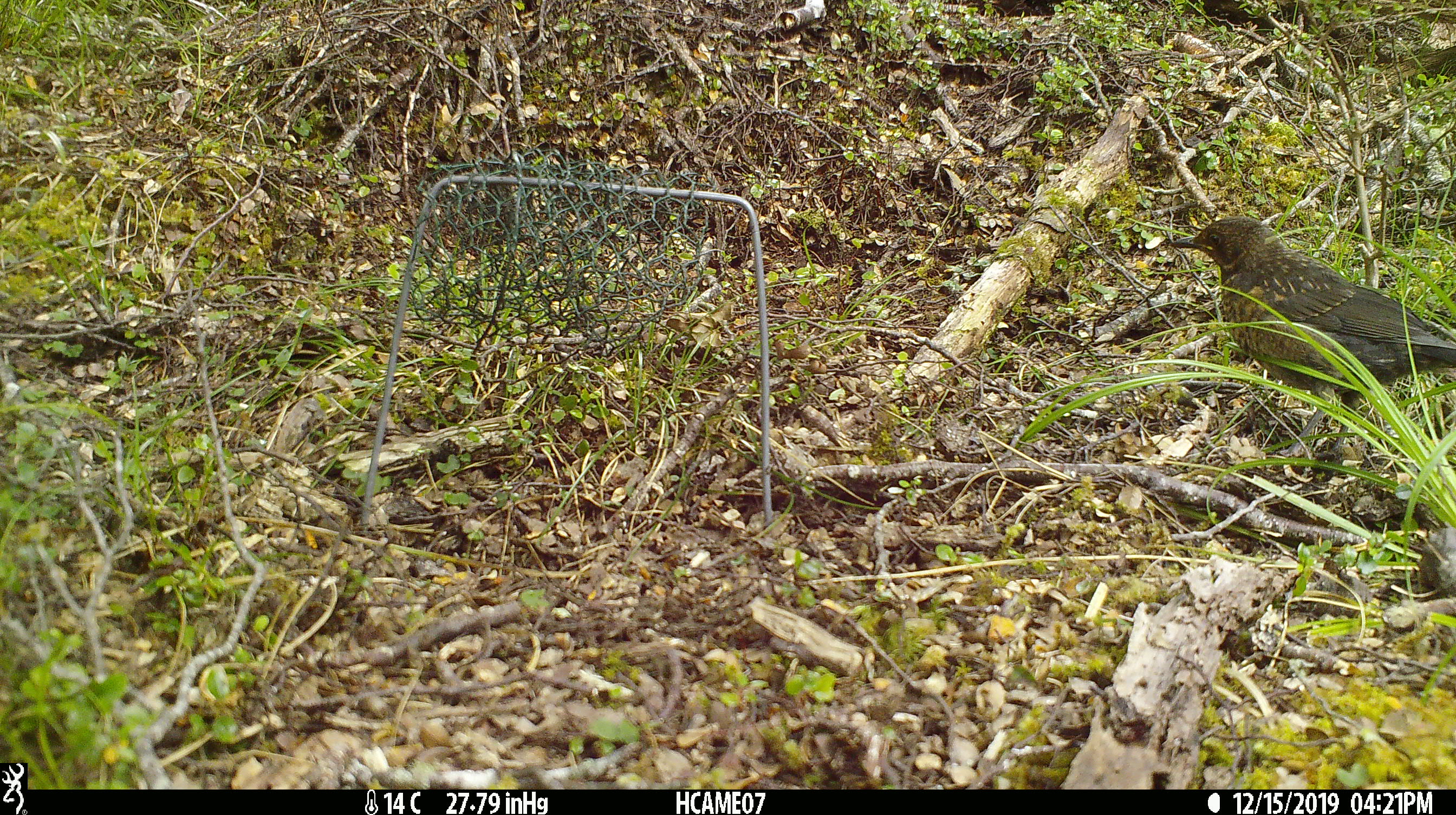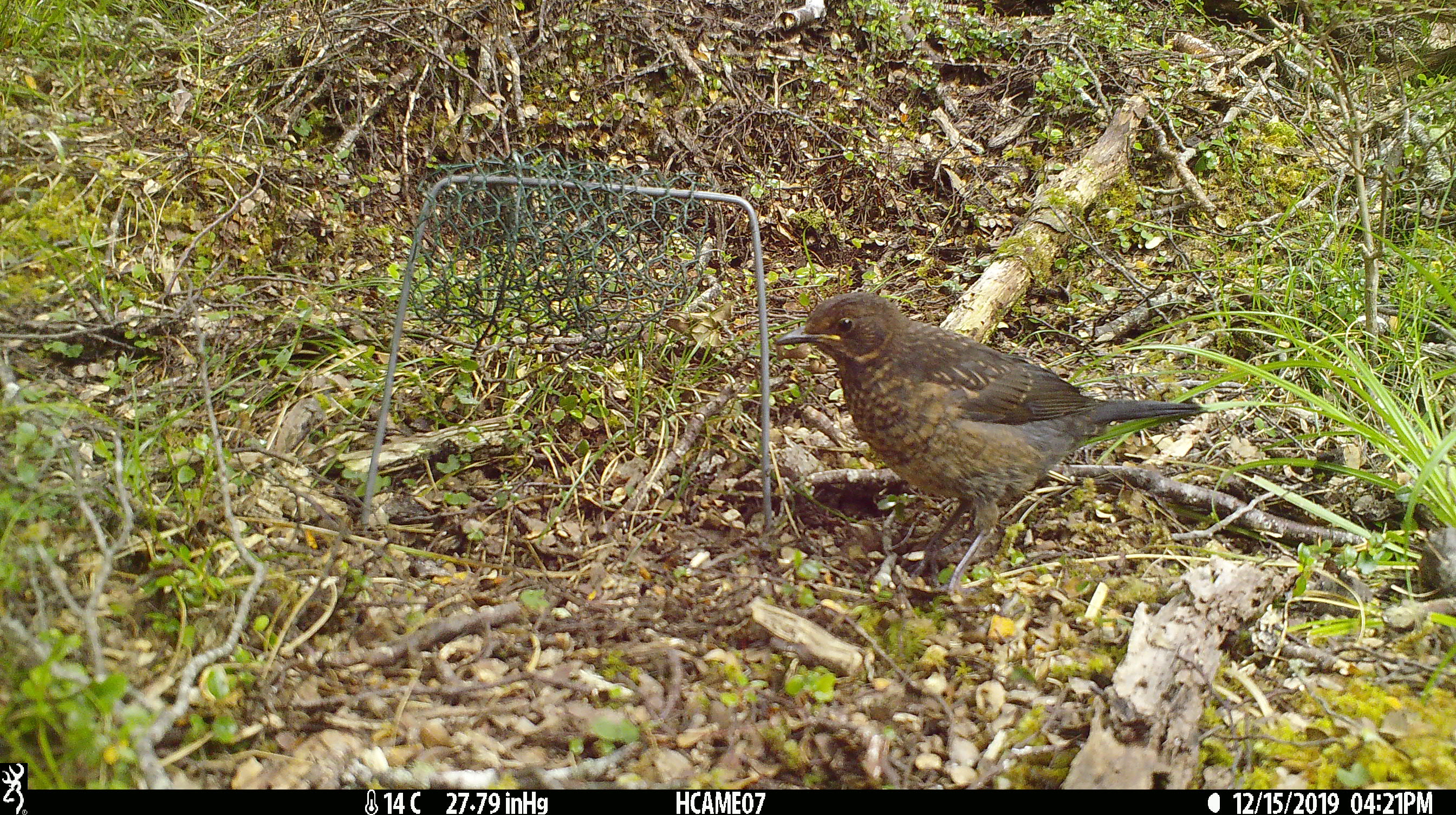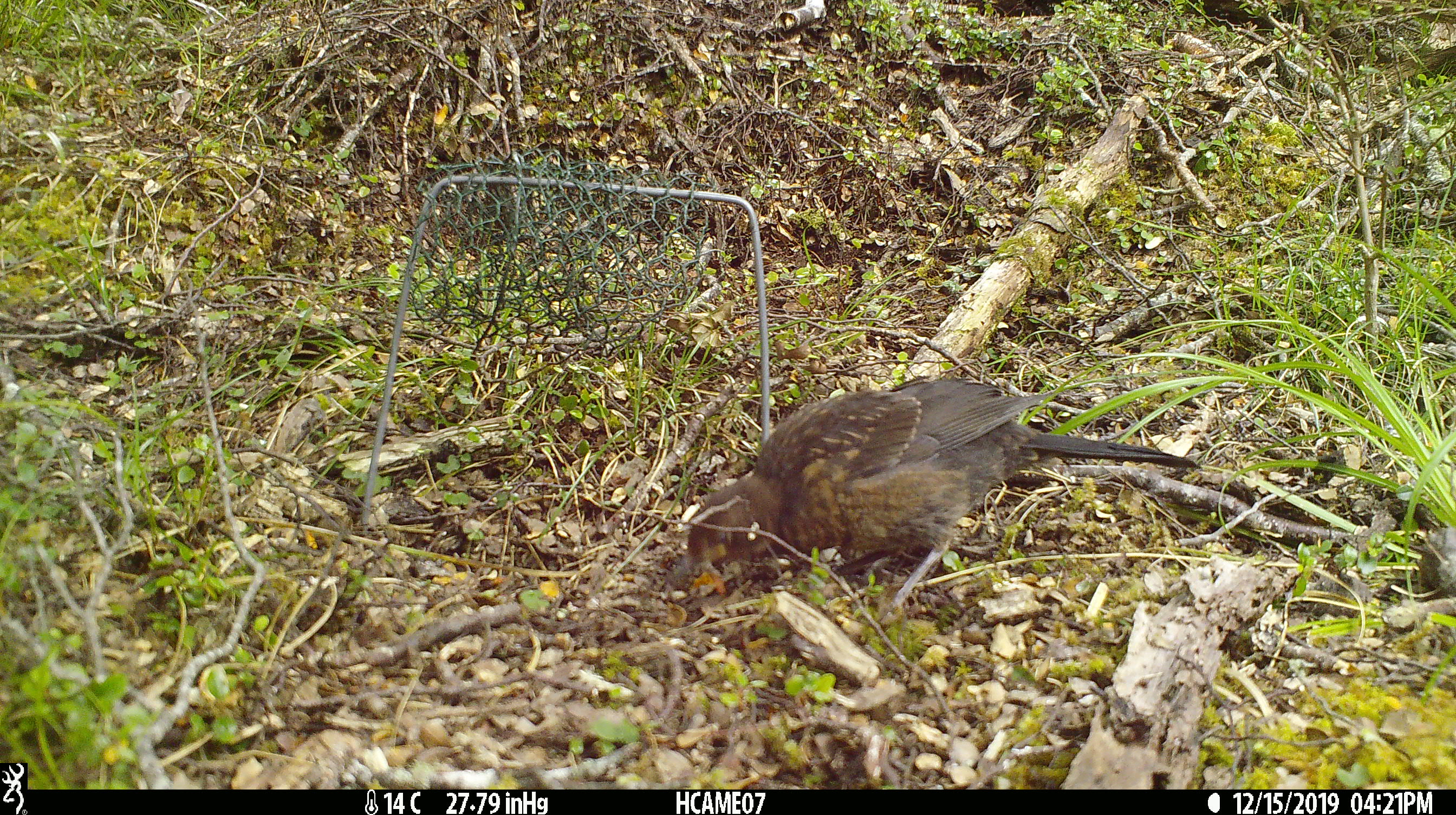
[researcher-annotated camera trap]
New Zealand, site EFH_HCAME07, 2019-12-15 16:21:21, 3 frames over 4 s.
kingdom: Animalia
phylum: Chordata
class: Aves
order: Passeriformes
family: Turdidae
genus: Turdus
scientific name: Turdus merula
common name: eurasian blackbird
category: blackbird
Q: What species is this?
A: Blackbird (eurasian blackbird) (Turdus merula).